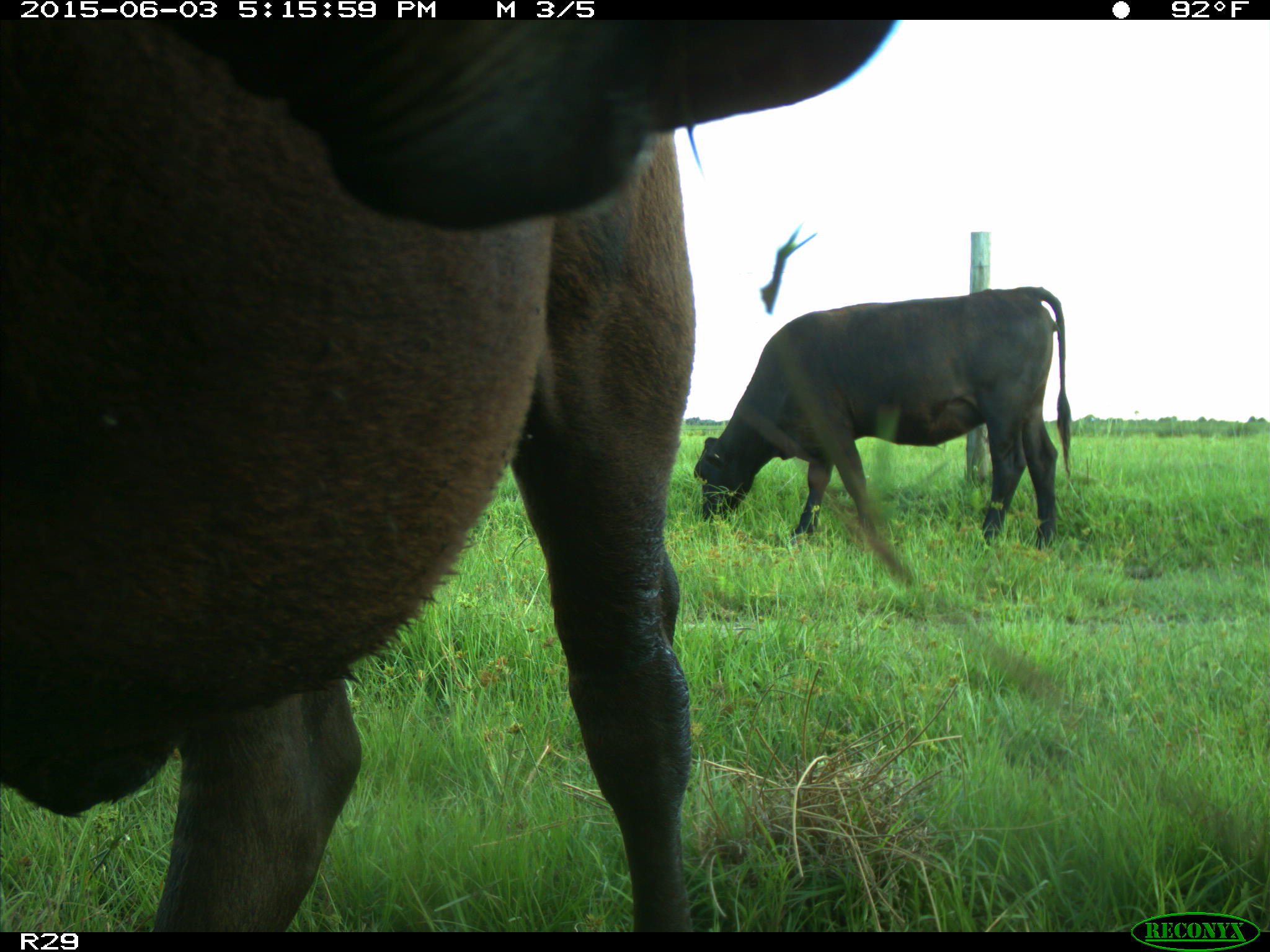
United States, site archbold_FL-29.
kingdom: Animalia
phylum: Chordata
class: Mammalia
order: Artiodactyla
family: Bovidae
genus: Bos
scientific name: Bos taurus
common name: domestic cow